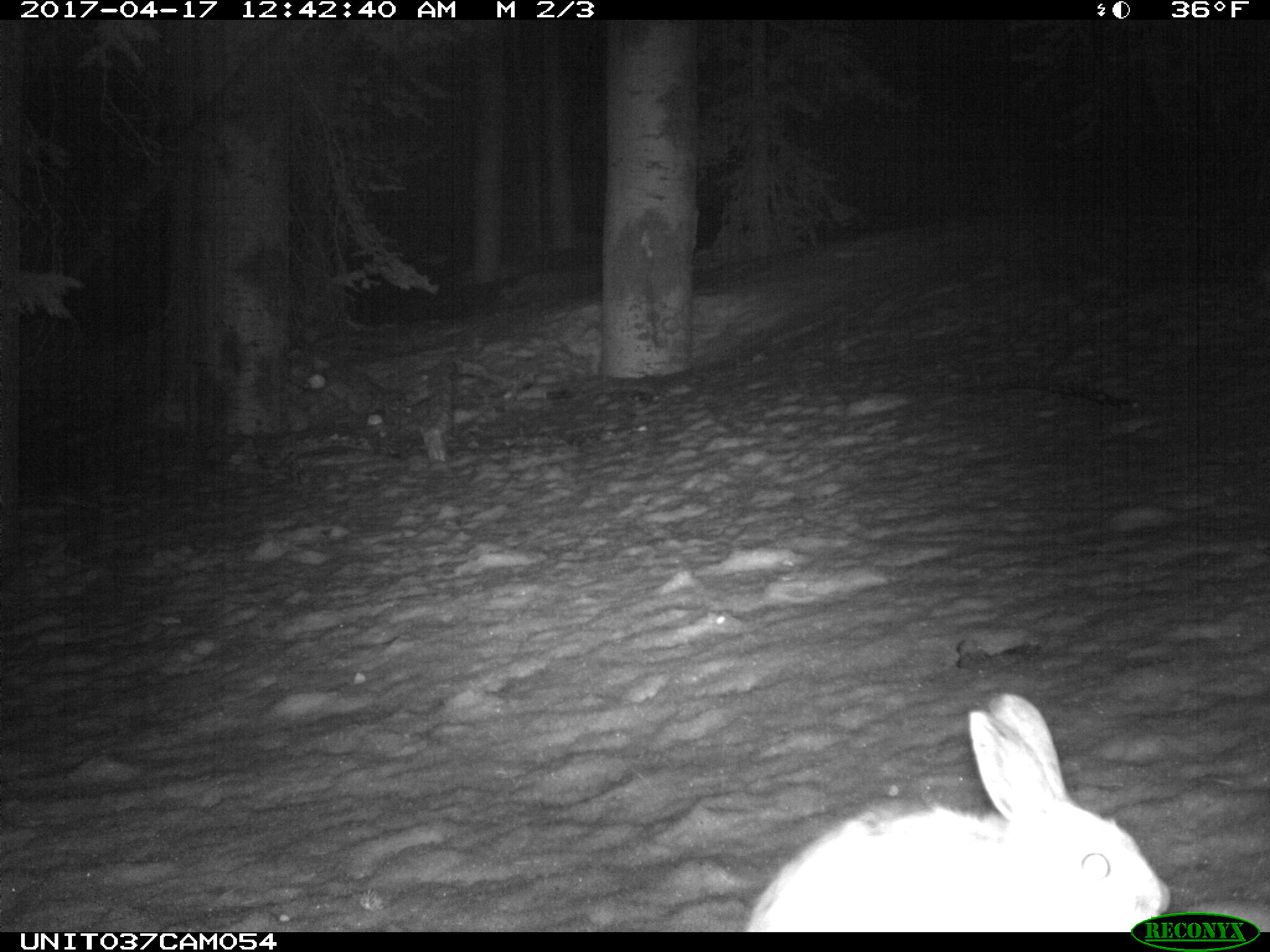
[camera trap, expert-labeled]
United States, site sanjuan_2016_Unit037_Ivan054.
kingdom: Animalia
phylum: Chordata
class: Mammalia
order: Lagomorpha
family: Leporidae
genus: Lepus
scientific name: Lepus americanus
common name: snowshoe hare